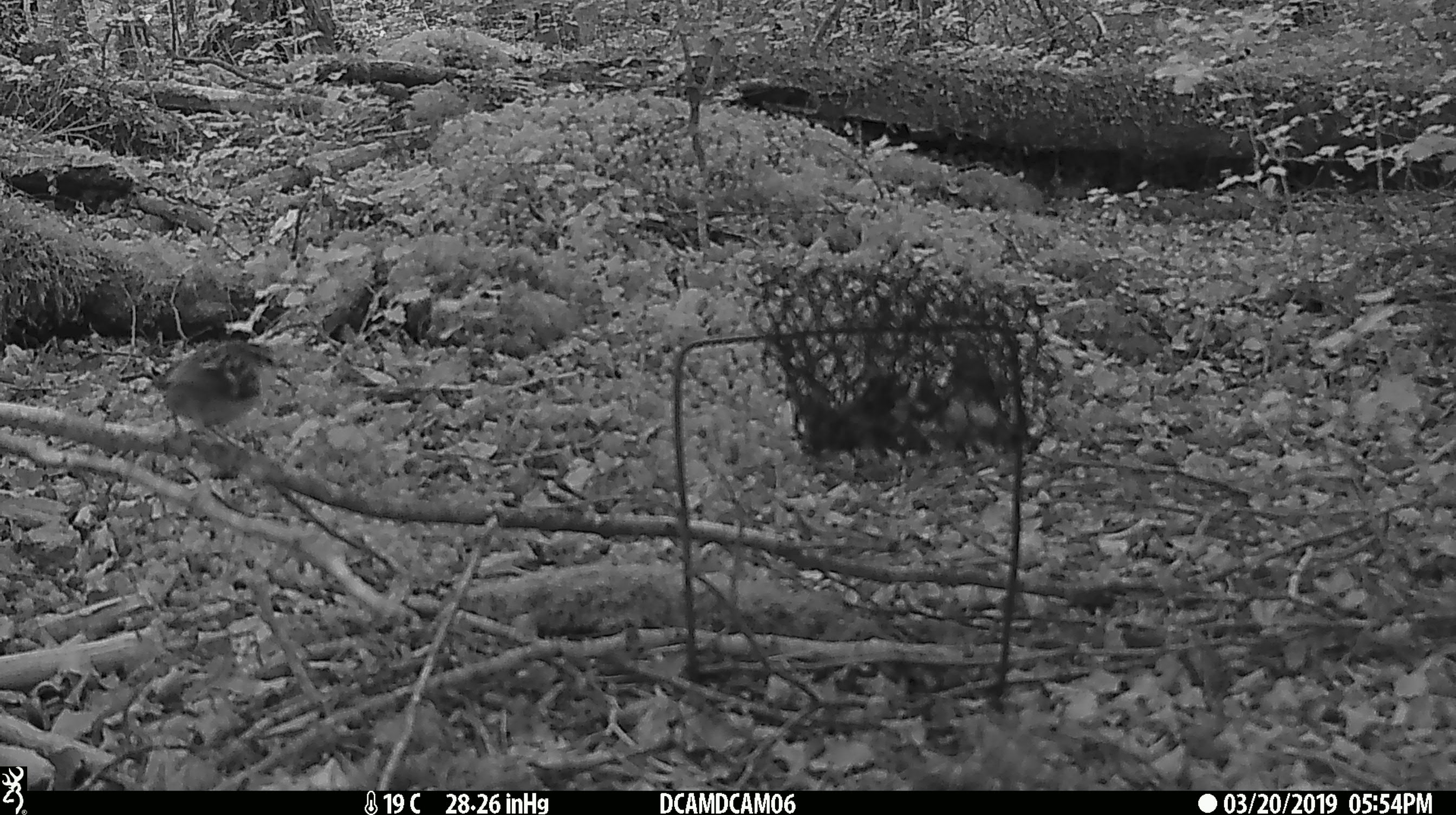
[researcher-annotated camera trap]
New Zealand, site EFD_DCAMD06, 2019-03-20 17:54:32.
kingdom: Animalia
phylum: Chordata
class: Aves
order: Passeriformes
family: Acanthisittidae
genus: Acanthisitta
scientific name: Acanthisitta chloris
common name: rifleman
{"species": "rifleman (Acanthisitta chloris)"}